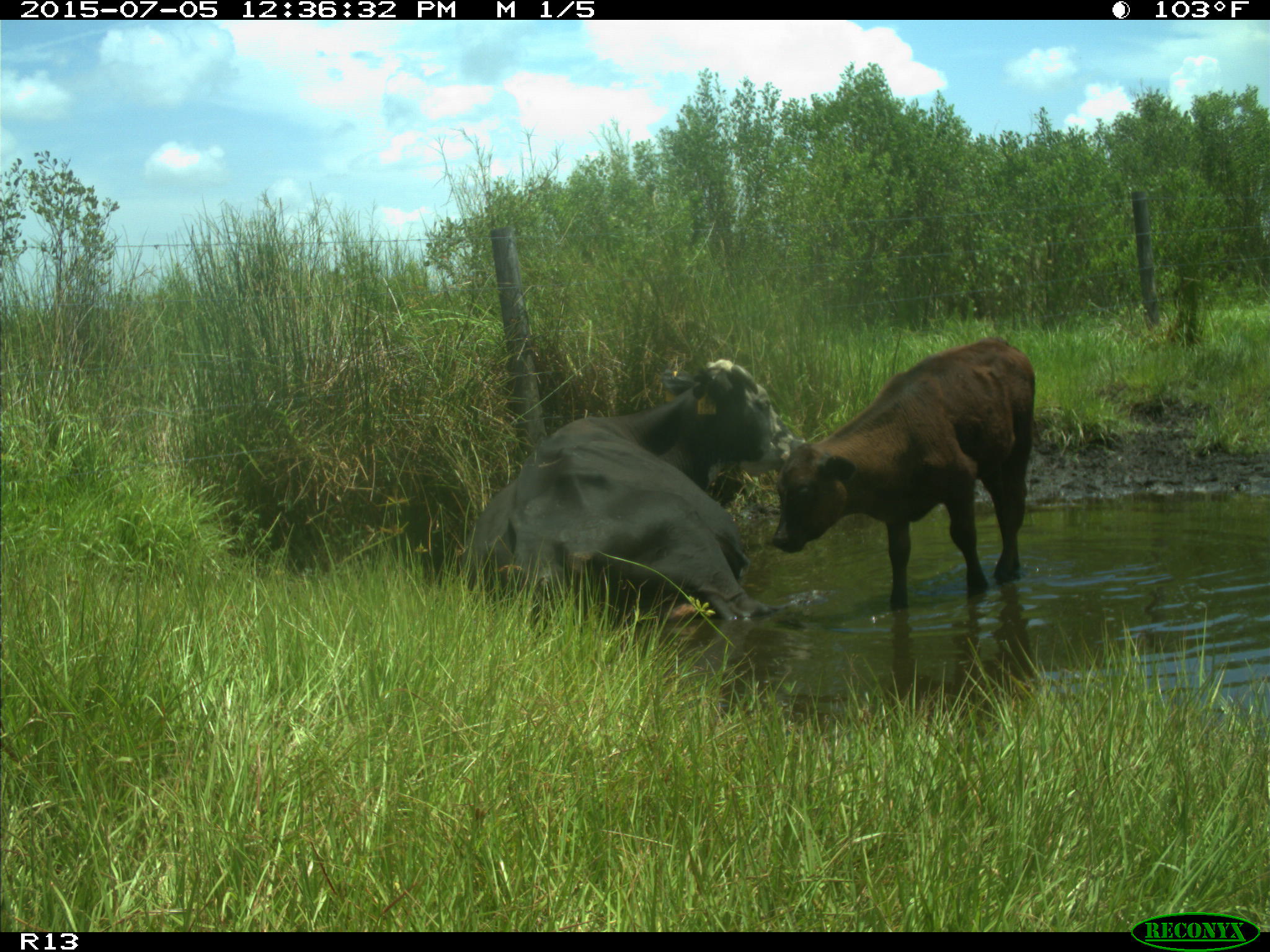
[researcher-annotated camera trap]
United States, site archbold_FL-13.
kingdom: Animalia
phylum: Chordata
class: Mammalia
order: Artiodactyla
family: Bovidae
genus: Bos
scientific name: Bos taurus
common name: domestic cow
Bos taurus (domestic cow).